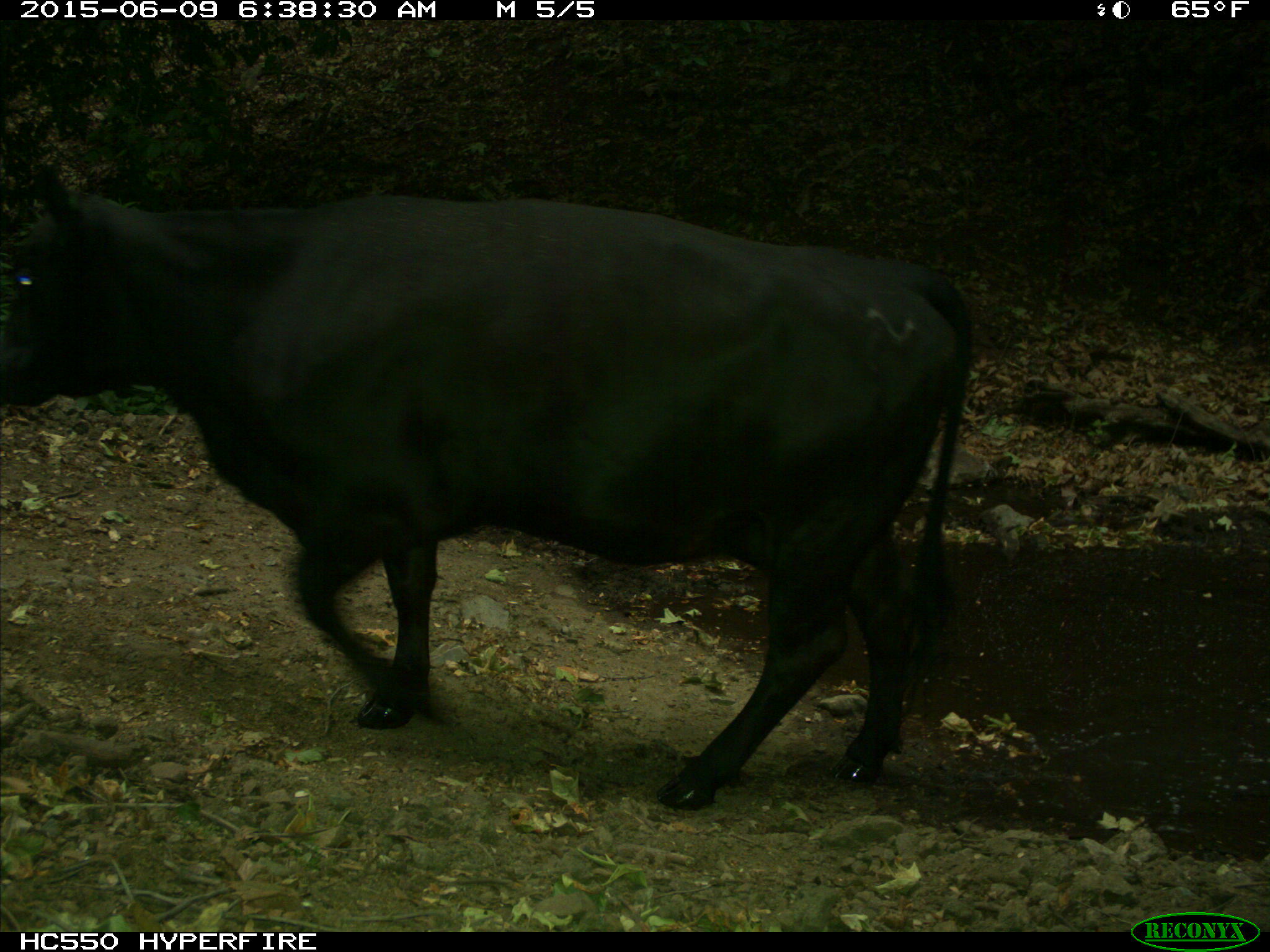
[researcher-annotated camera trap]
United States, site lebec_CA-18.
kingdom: Animalia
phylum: Chordata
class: Mammalia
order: Artiodactyla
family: Bovidae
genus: Bos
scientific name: Bos taurus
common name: domestic cow